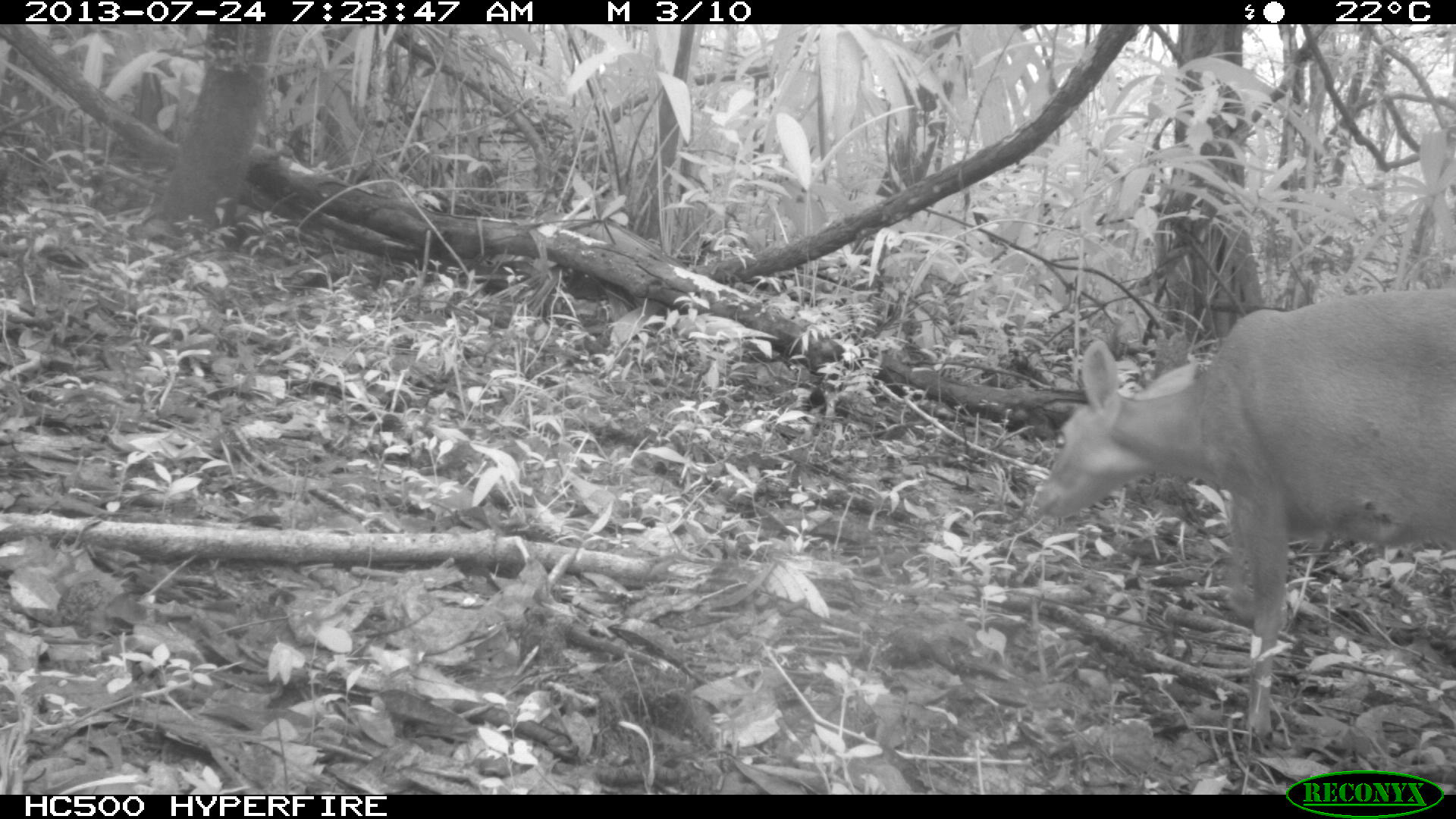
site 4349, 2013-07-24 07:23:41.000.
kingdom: Animalia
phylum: Chordata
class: Mammalia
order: Artiodactyla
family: Cervidae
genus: Mazama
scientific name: Mazama temama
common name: central american red brocket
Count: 1.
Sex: female.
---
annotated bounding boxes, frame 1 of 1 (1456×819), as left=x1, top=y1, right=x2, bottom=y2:
mazama temama: left=1030, top=286, right=1456, bottom=743